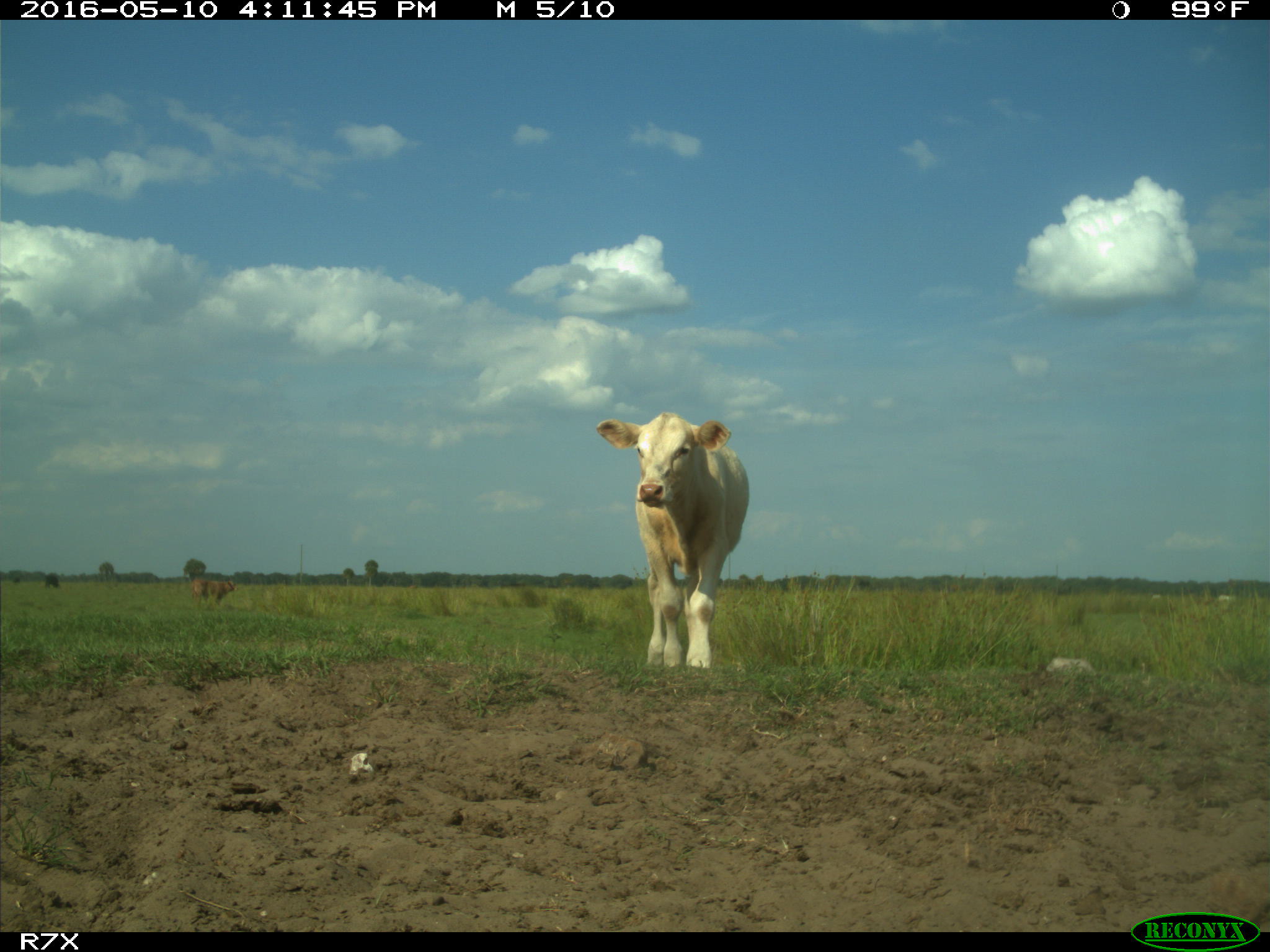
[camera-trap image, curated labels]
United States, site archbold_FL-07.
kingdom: Animalia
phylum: Chordata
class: Mammalia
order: Artiodactyla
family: Bovidae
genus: Bos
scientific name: Bos taurus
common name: domestic cow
Bos taurus (domestic cow).